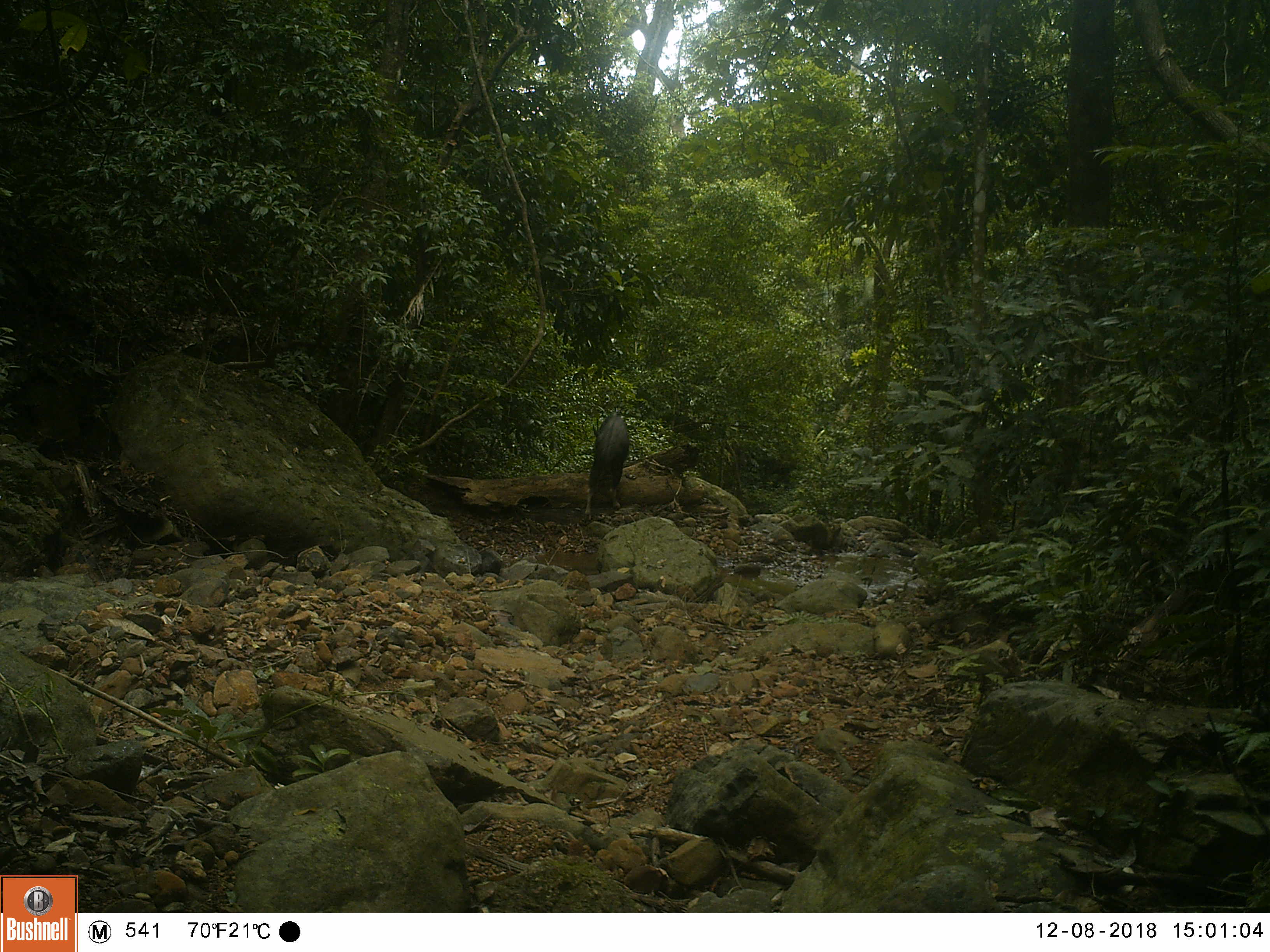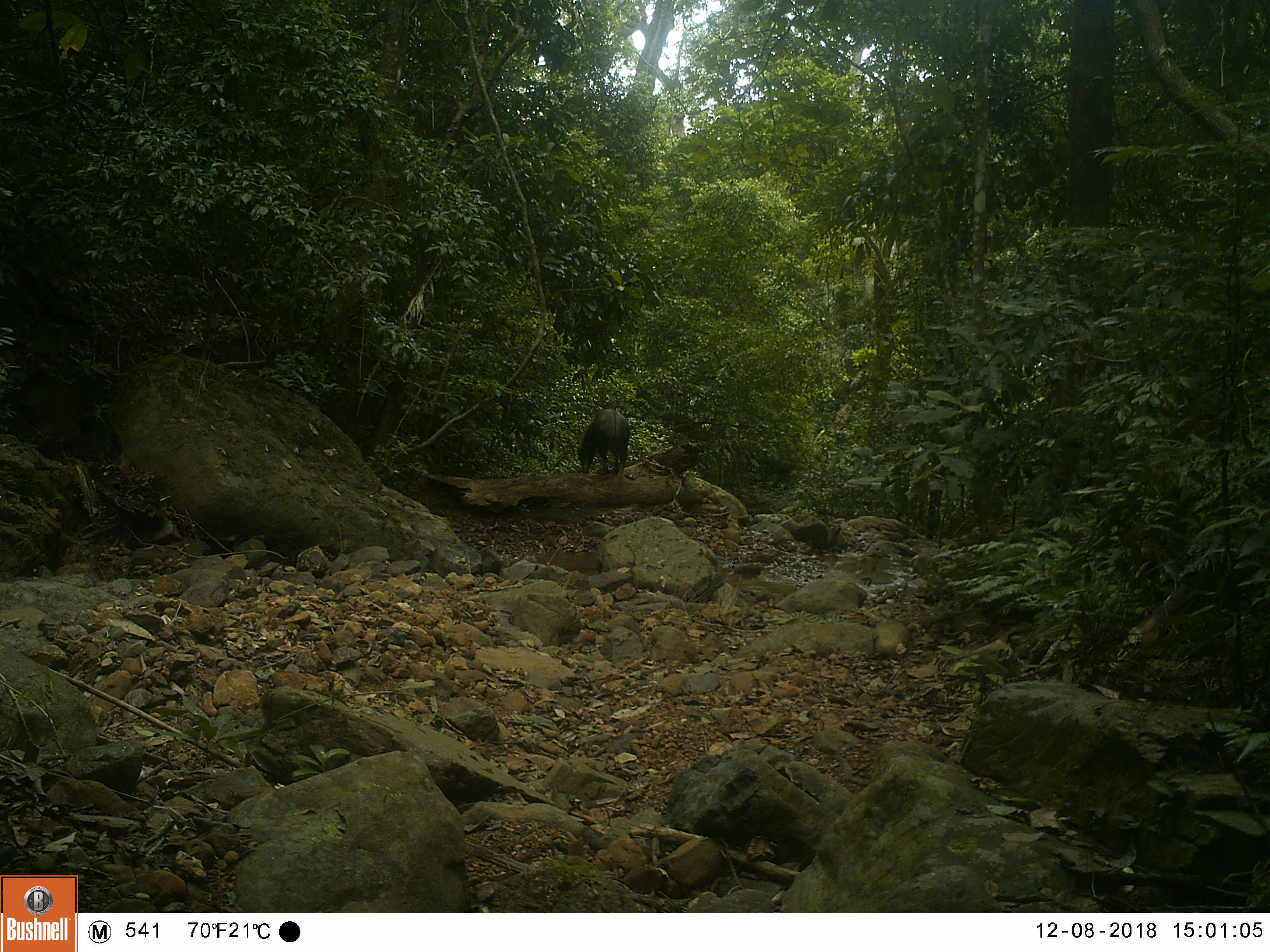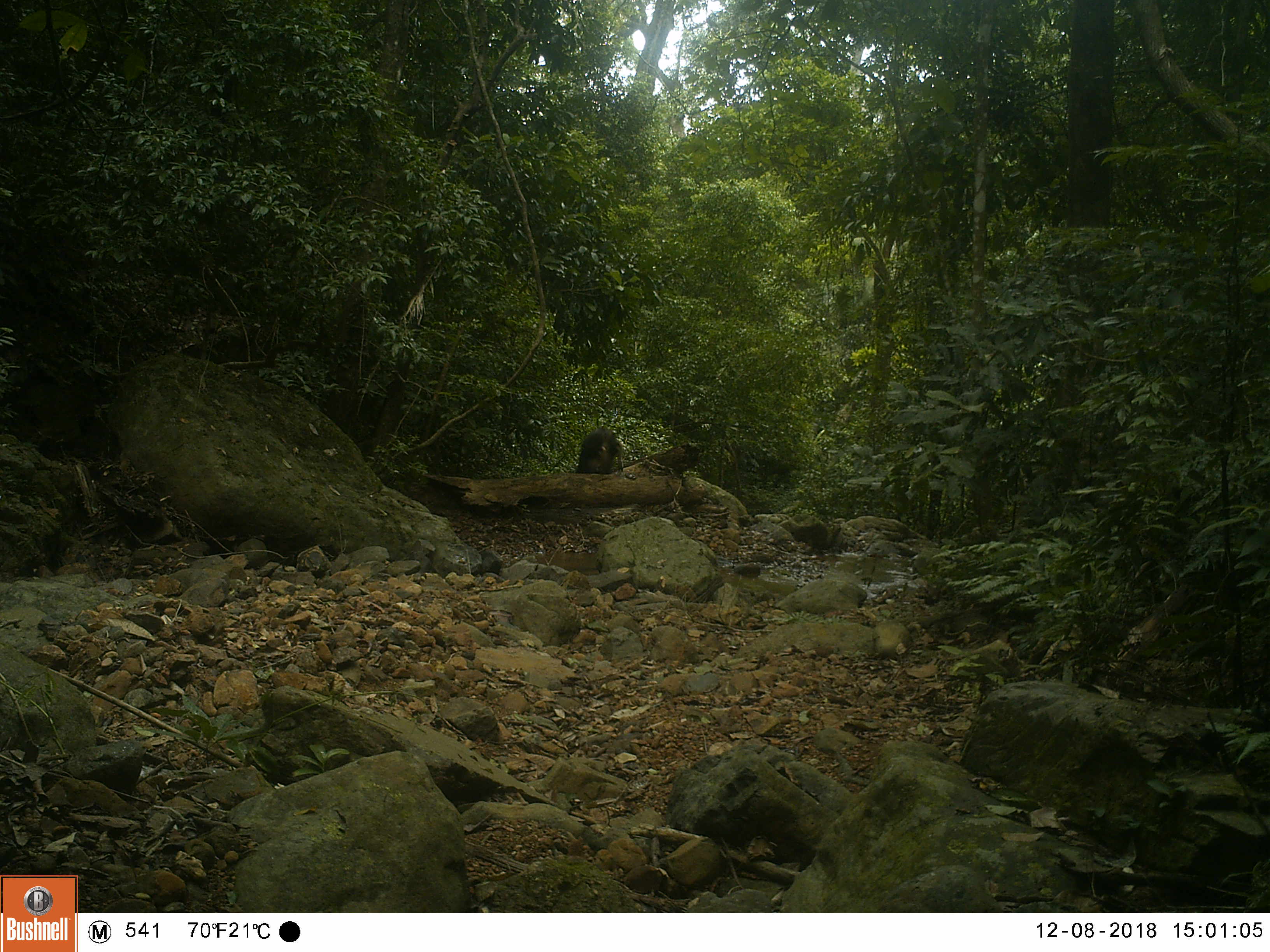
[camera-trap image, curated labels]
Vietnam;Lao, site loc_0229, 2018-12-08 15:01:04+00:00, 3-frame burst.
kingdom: Animalia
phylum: Chordata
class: Mammalia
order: Artiodactyla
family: Bovidae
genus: Capricornis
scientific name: Capricornis sumatraensis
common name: chinese serow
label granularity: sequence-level